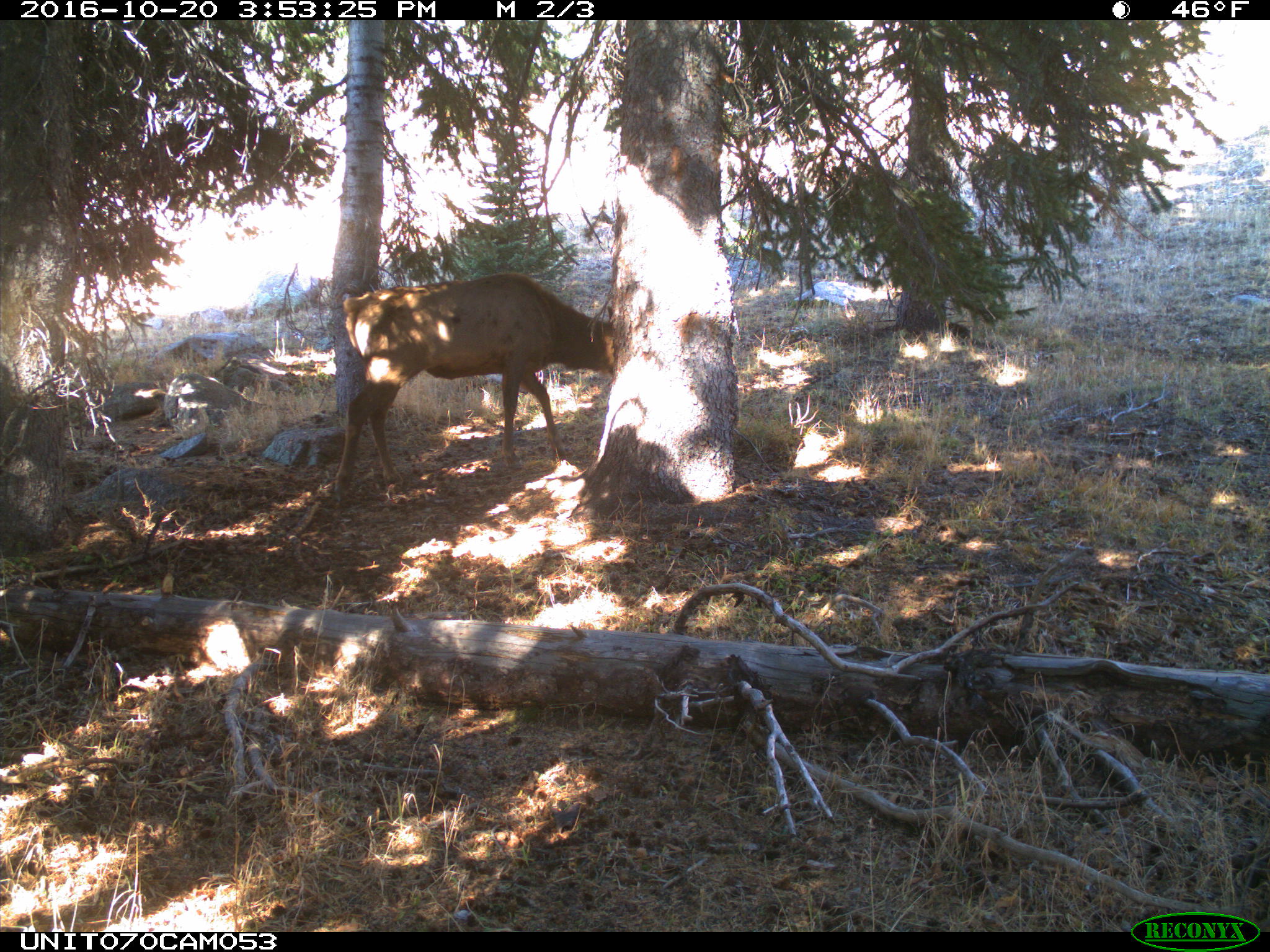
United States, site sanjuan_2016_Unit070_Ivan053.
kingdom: Animalia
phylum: Chordata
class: Mammalia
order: Artiodactyla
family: Cervidae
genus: Cervus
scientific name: Cervus elaphus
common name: red deer